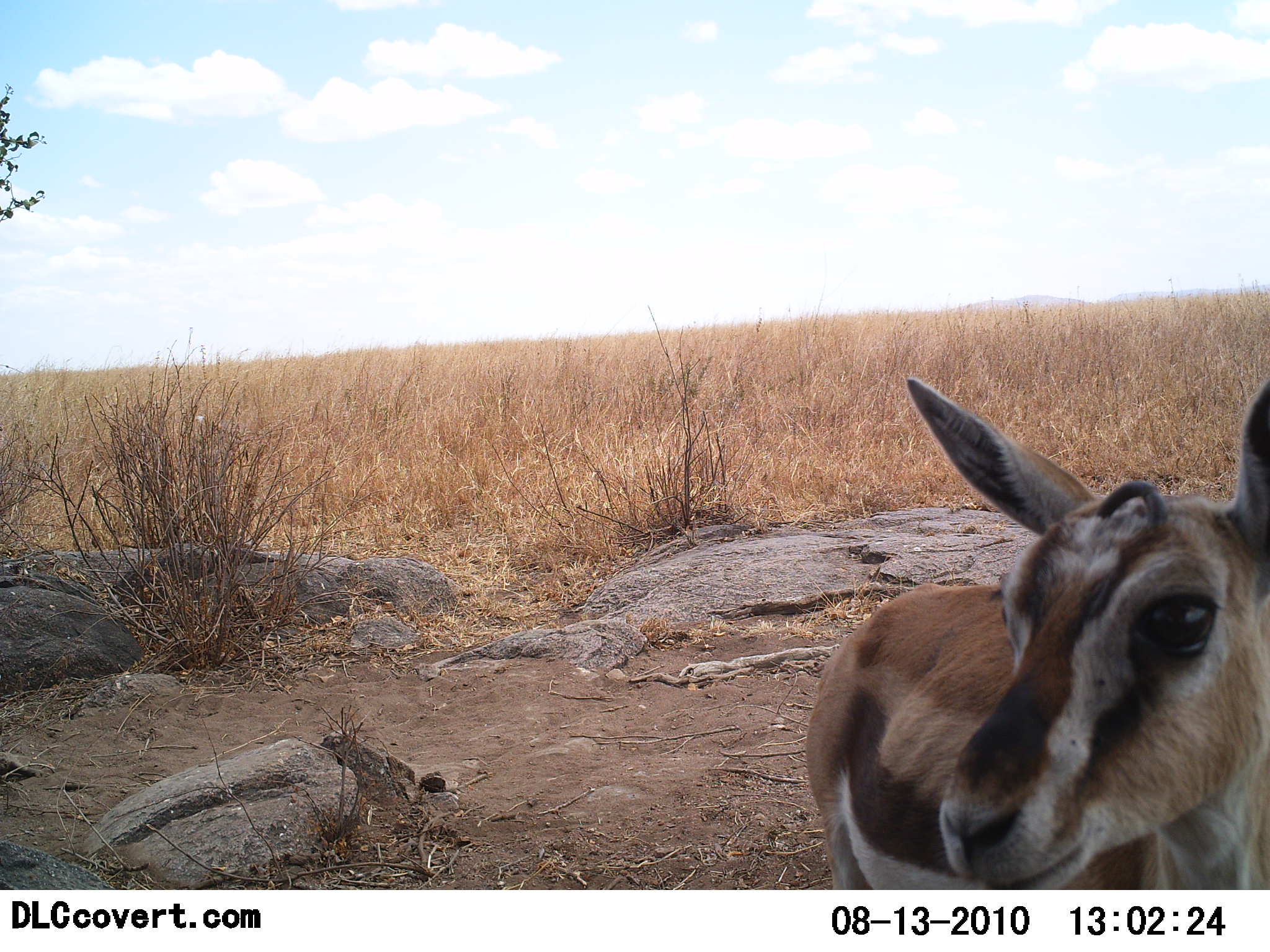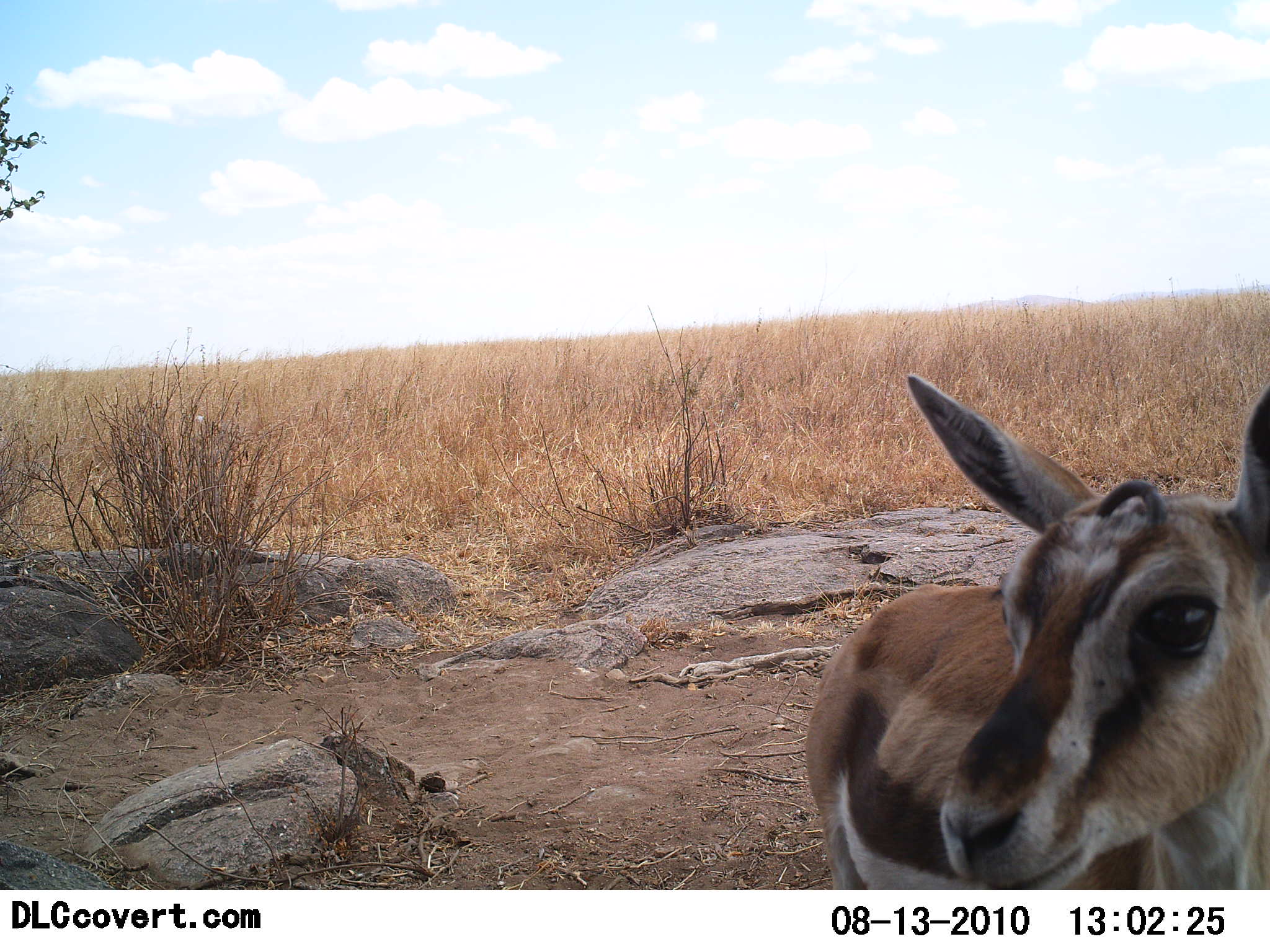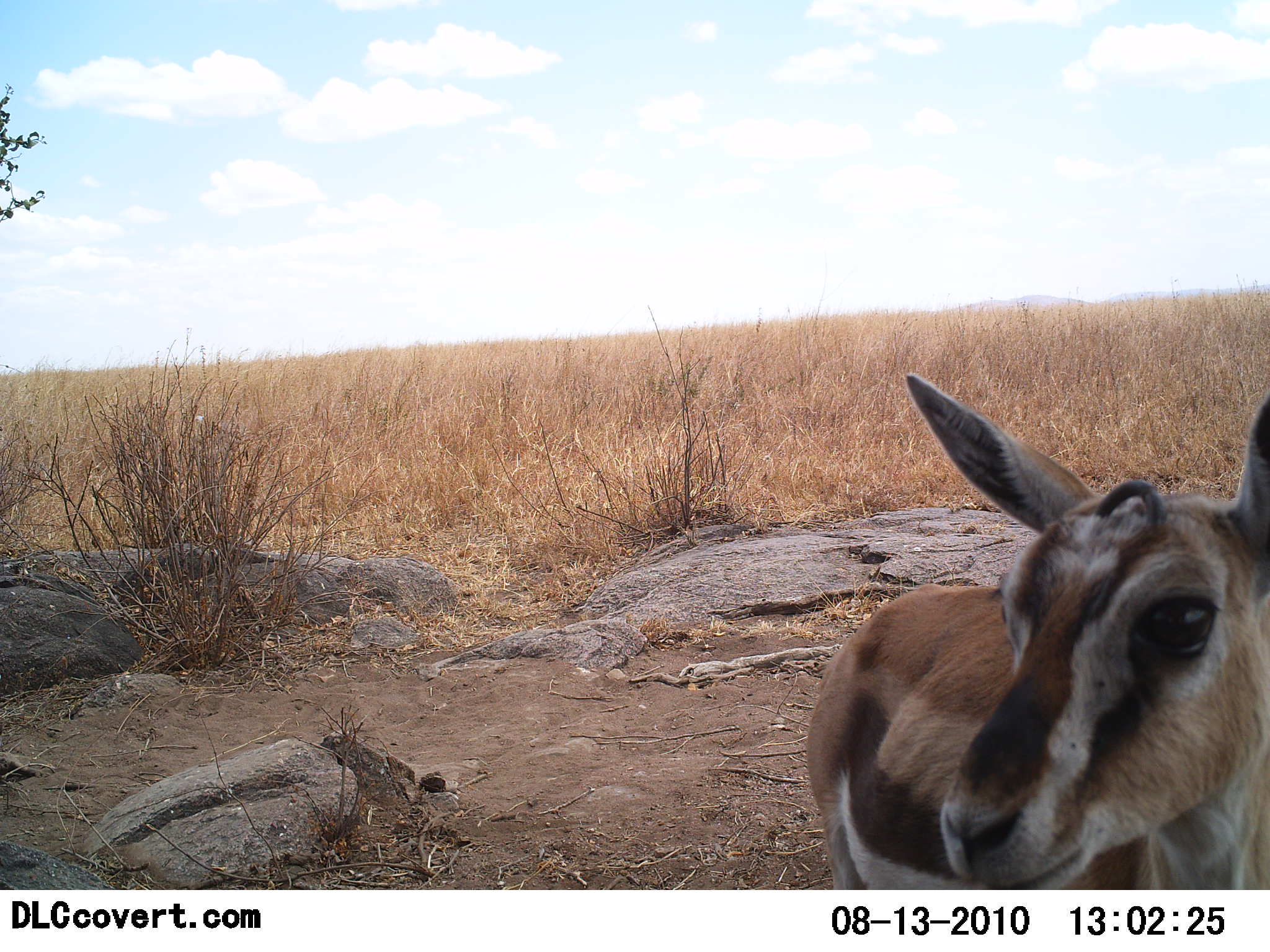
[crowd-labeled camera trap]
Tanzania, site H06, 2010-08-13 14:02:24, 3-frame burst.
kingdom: Animalia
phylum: Chordata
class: Mammalia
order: Artiodactyla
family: Bovidae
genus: Eudorcas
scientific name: Eudorcas thomsonii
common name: thomson's gazelle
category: gazellethomsons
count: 1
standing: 89%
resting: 6%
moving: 0%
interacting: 6%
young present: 11%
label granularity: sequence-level